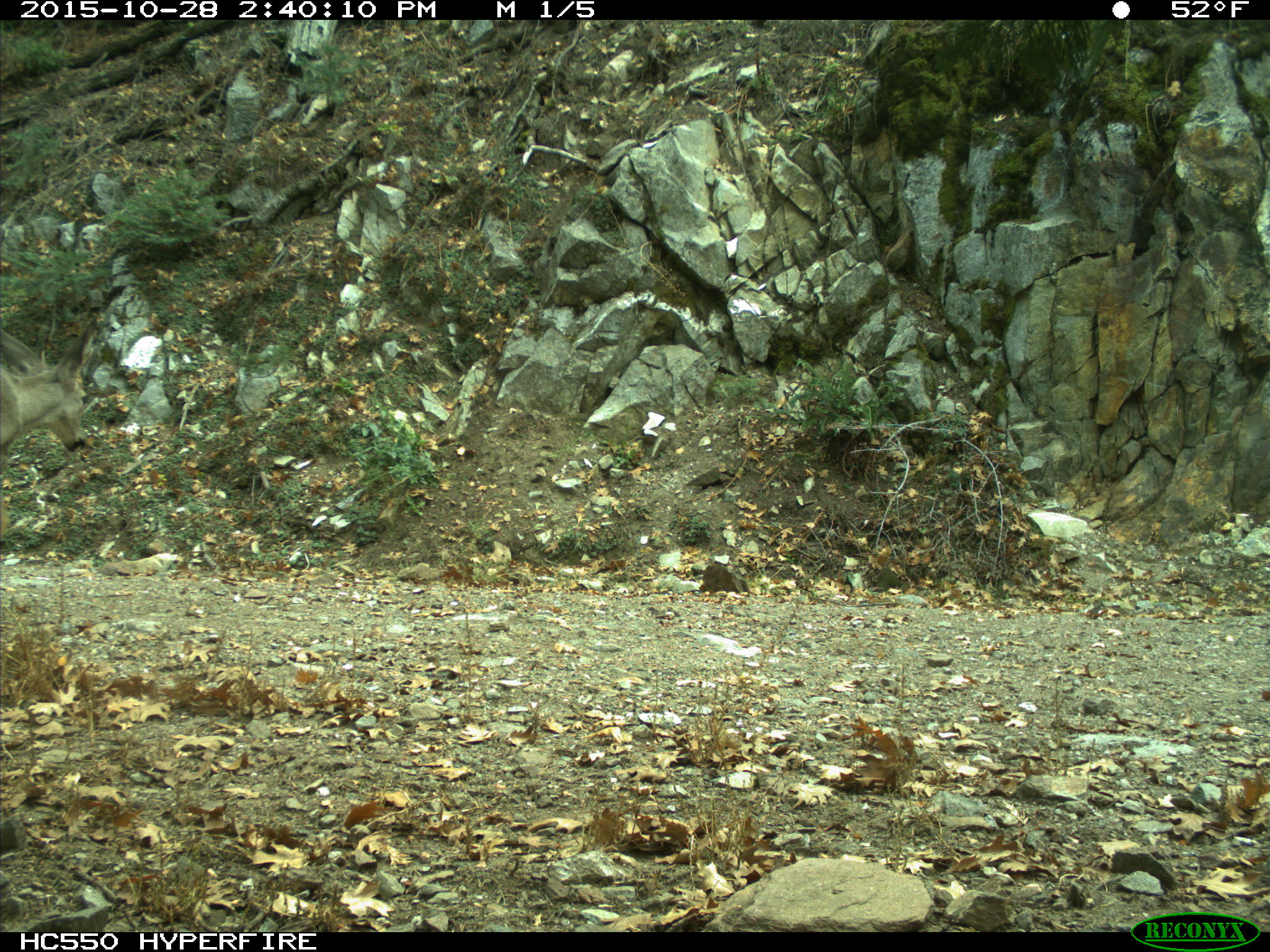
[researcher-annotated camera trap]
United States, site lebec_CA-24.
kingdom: Animalia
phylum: Chordata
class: Mammalia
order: Artiodactyla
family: Cervidae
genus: Odocoileus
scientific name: Odocoileus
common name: deer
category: unidentified deer